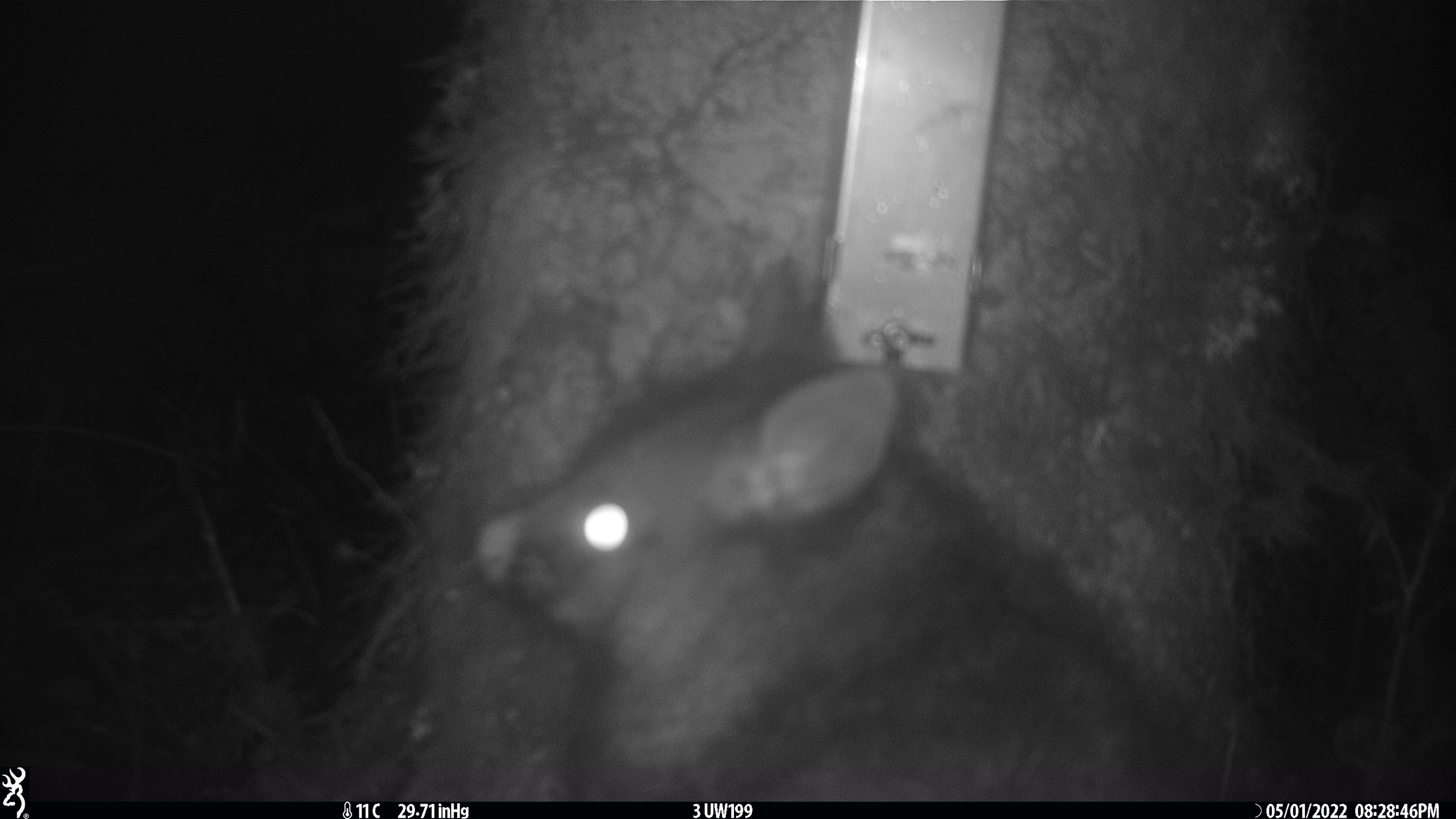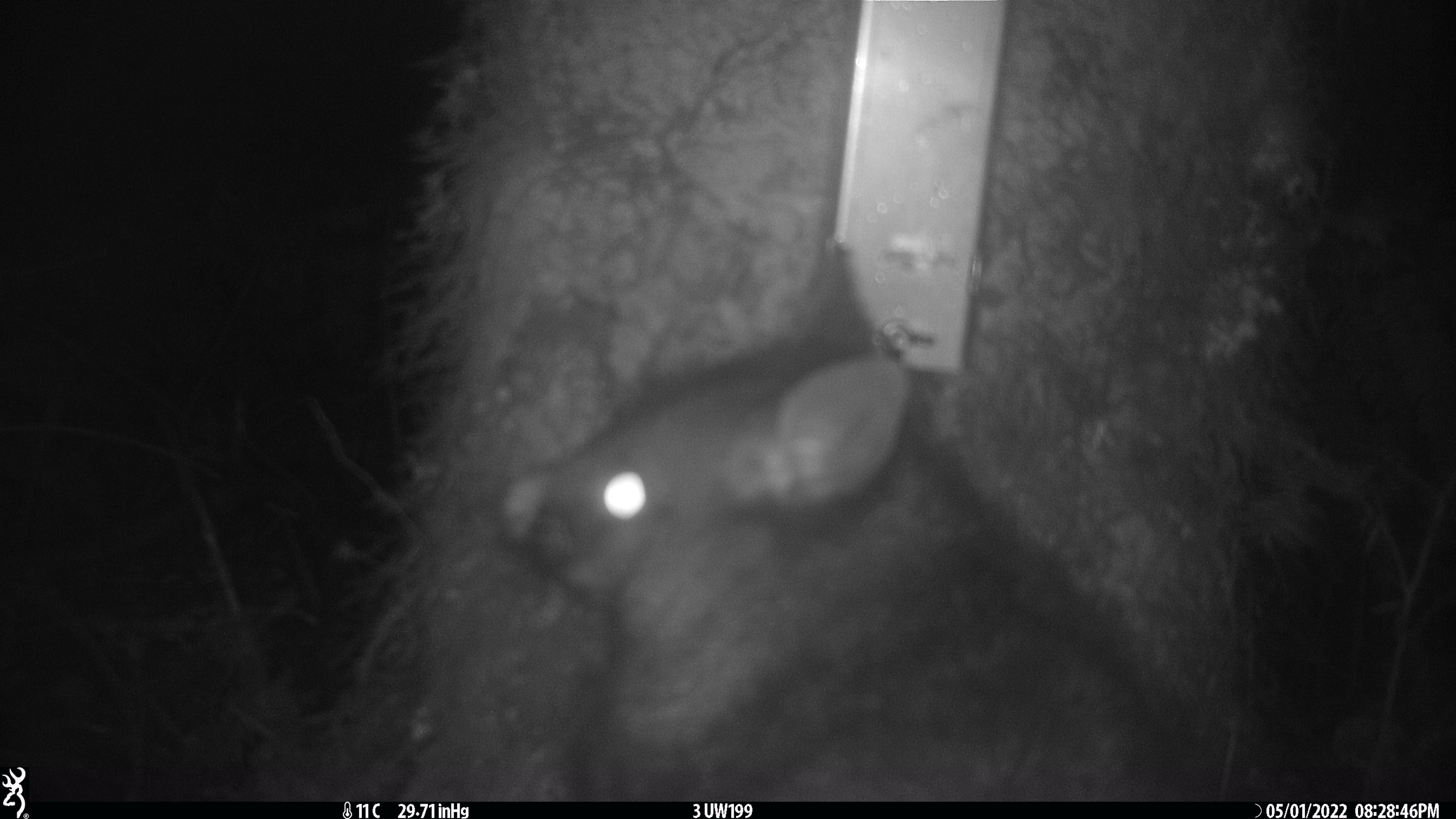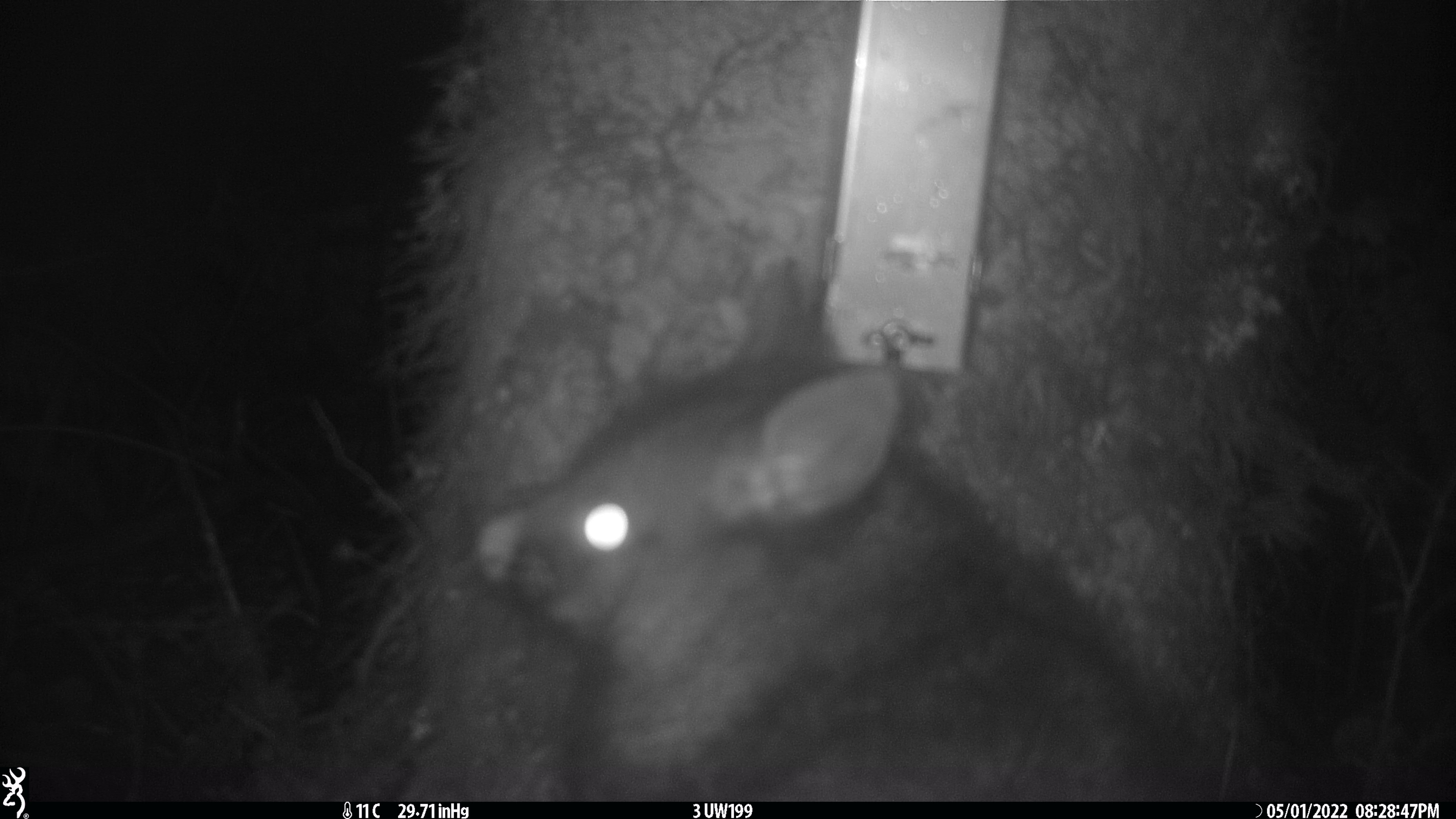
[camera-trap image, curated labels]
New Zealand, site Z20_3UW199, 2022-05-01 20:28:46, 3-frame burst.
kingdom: Animalia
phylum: Chordata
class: Mammalia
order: Diprotodontia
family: Phalangeridae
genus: Trichosurus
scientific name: Trichosurus vulpecula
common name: common brushtail possum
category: possum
Possum (common brushtail possum) (Trichosurus vulpecula).